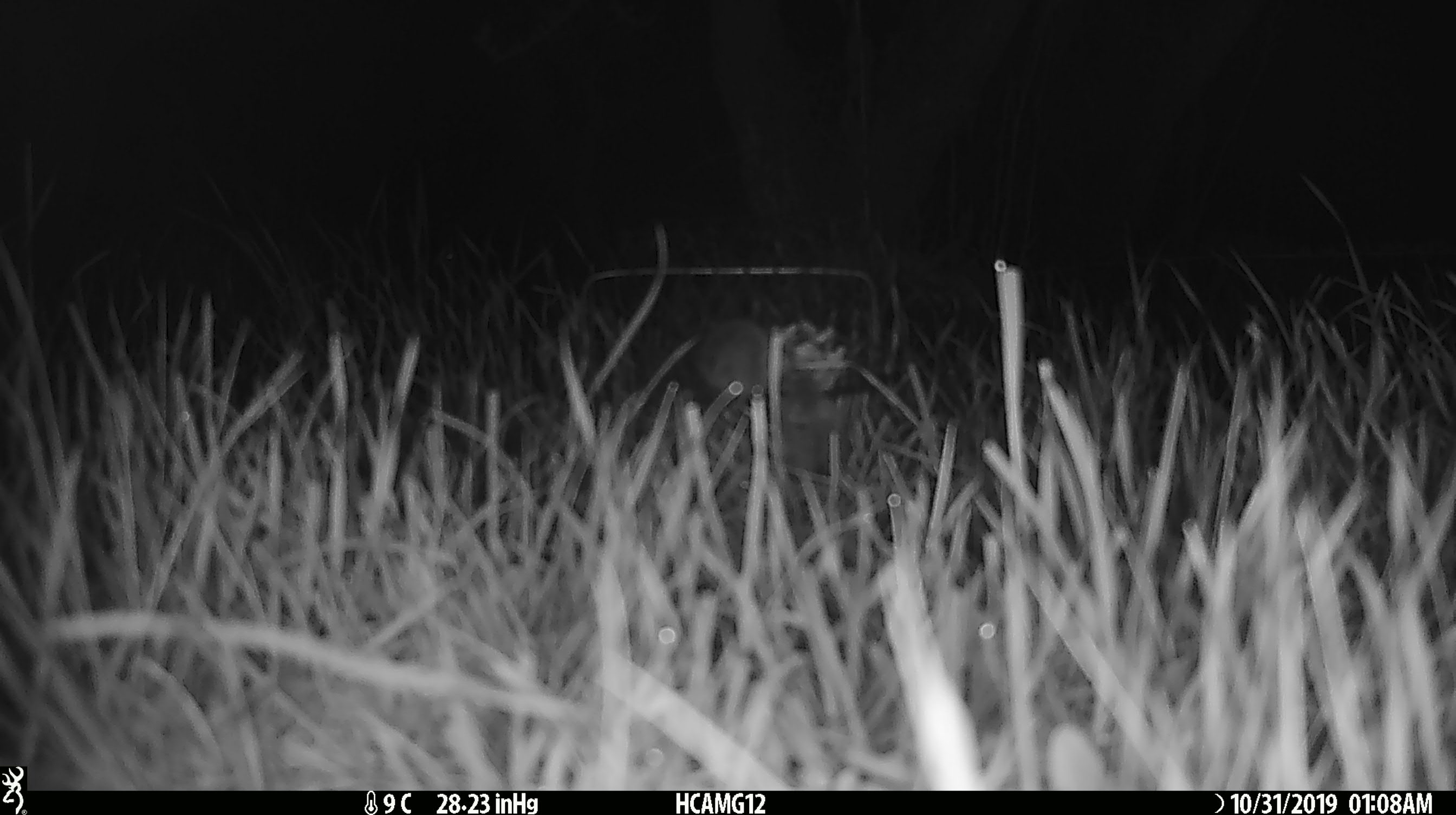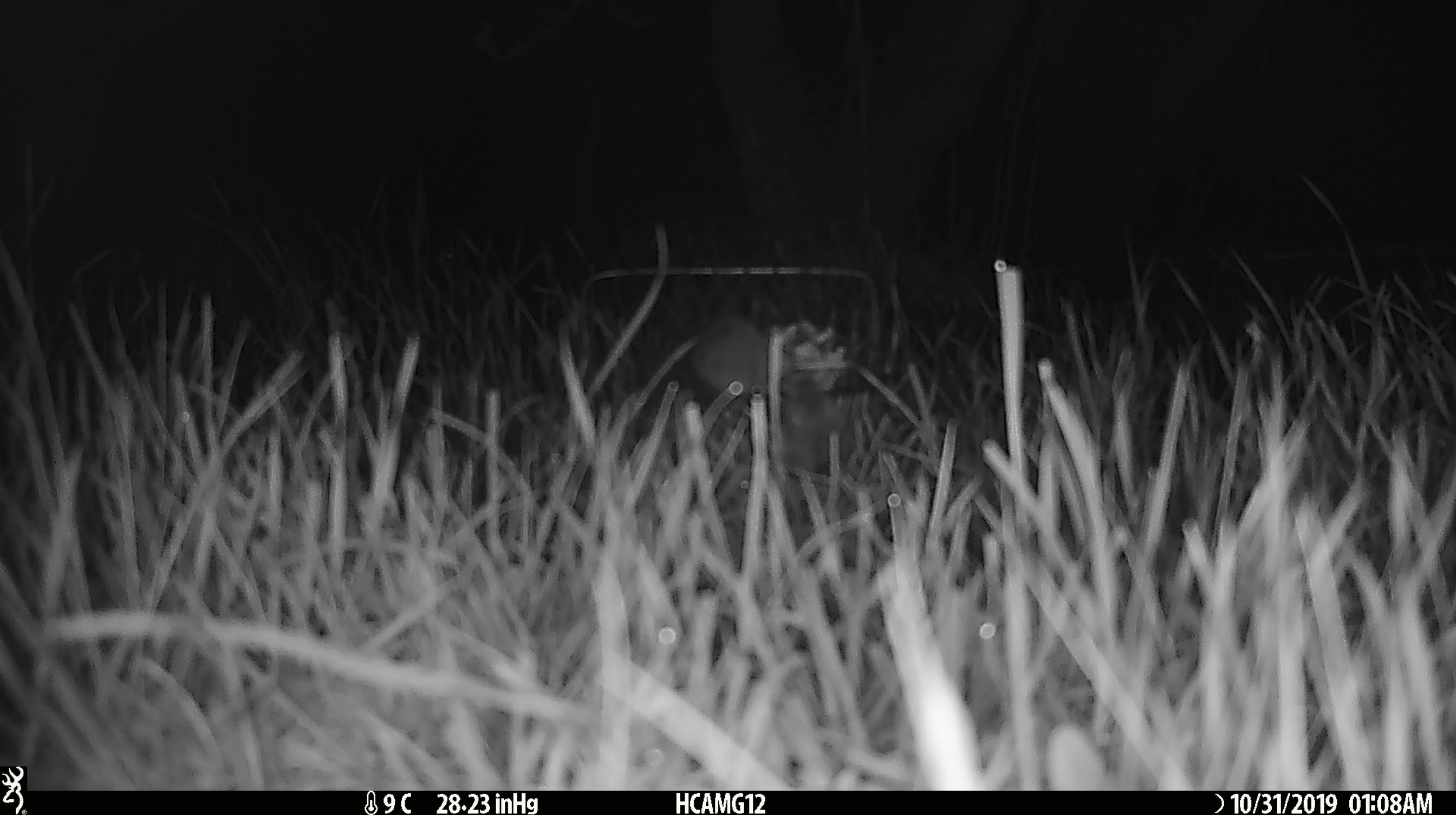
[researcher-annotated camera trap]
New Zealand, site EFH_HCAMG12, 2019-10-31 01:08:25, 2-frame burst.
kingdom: Animalia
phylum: Chordata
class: Mammalia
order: Rodentia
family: Muridae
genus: Mus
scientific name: Mus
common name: mouse